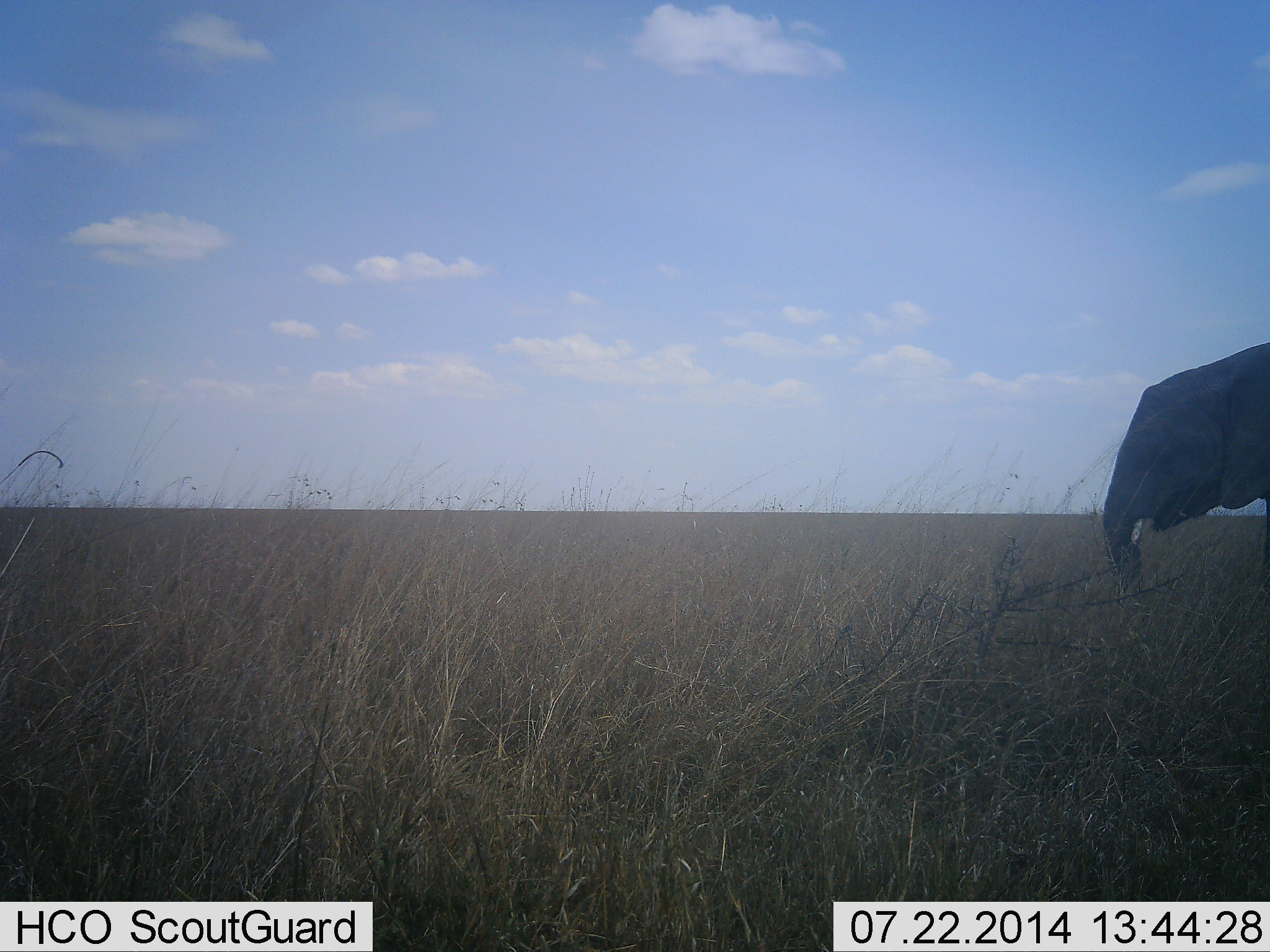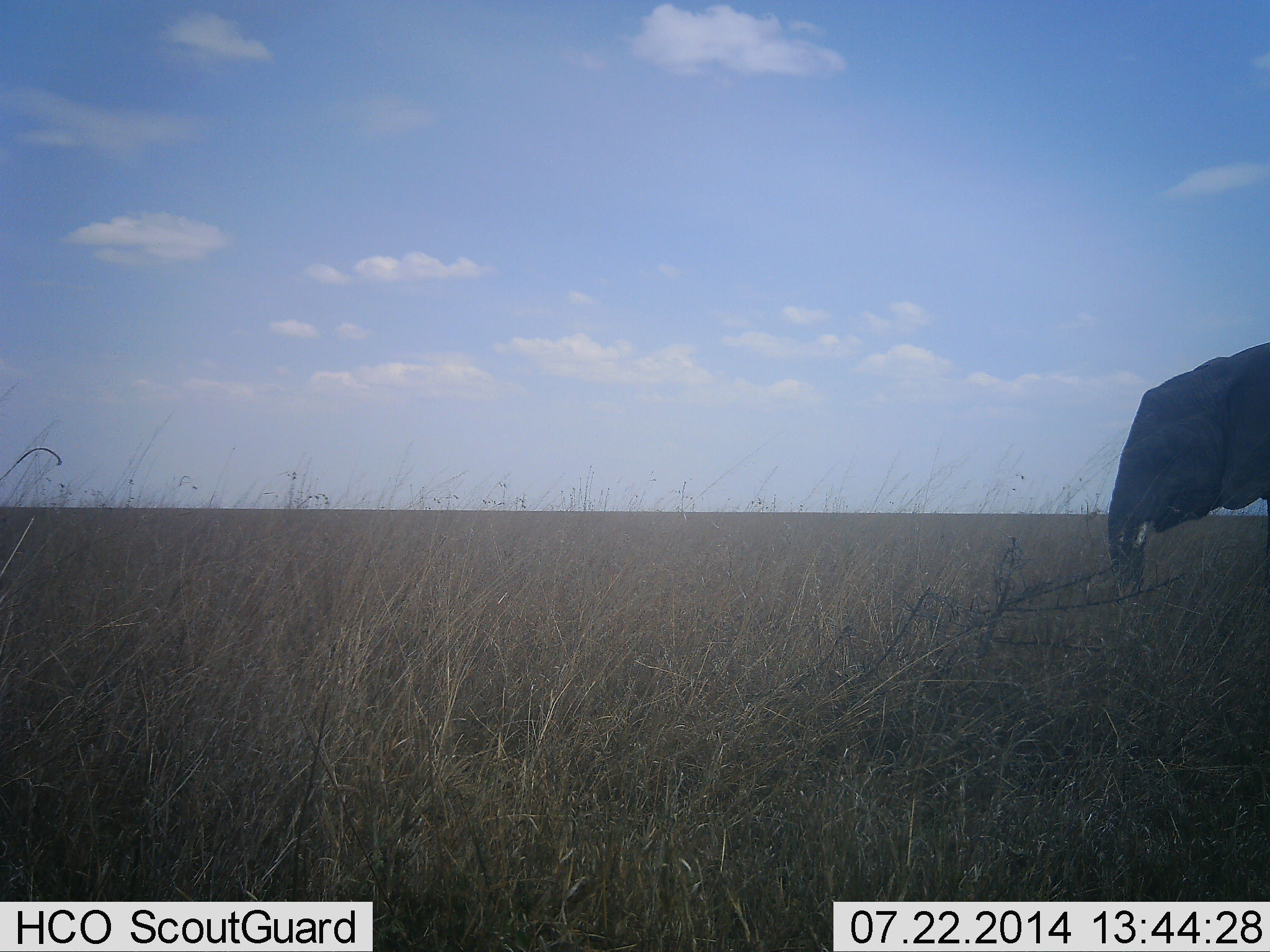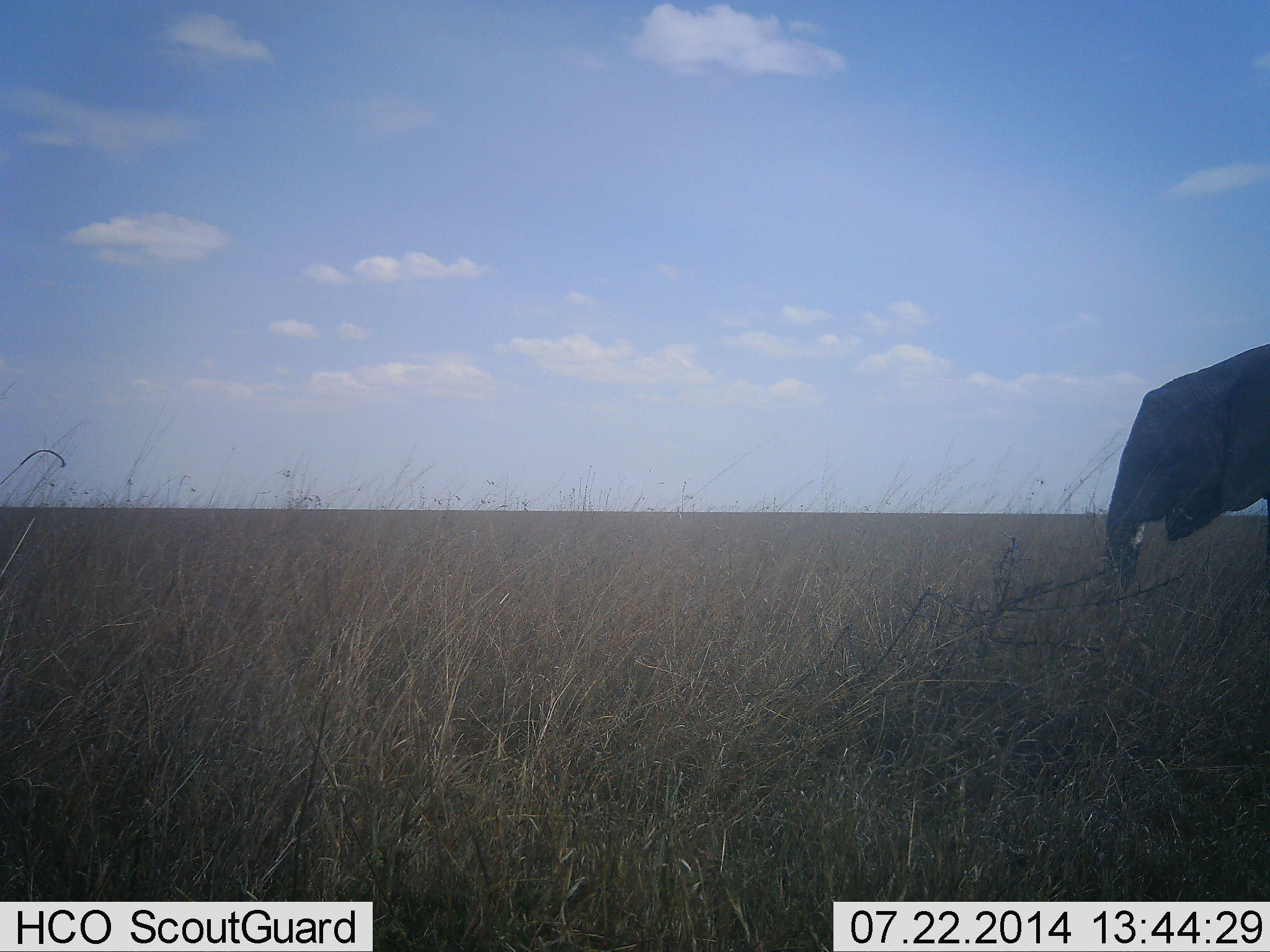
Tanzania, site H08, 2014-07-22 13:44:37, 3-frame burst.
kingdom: Animalia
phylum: Chordata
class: Mammalia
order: Proboscidea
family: Elephantidae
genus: Loxodonta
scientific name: Loxodonta africana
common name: african bush elephant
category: elephant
Elephant (african bush elephant) (Loxodonta africana), count 1. Behavior (volunteer vote fractions): standing 70%, resting 0%, moving 0%, interacting 0%. Young present (vote fraction): 0%. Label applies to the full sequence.